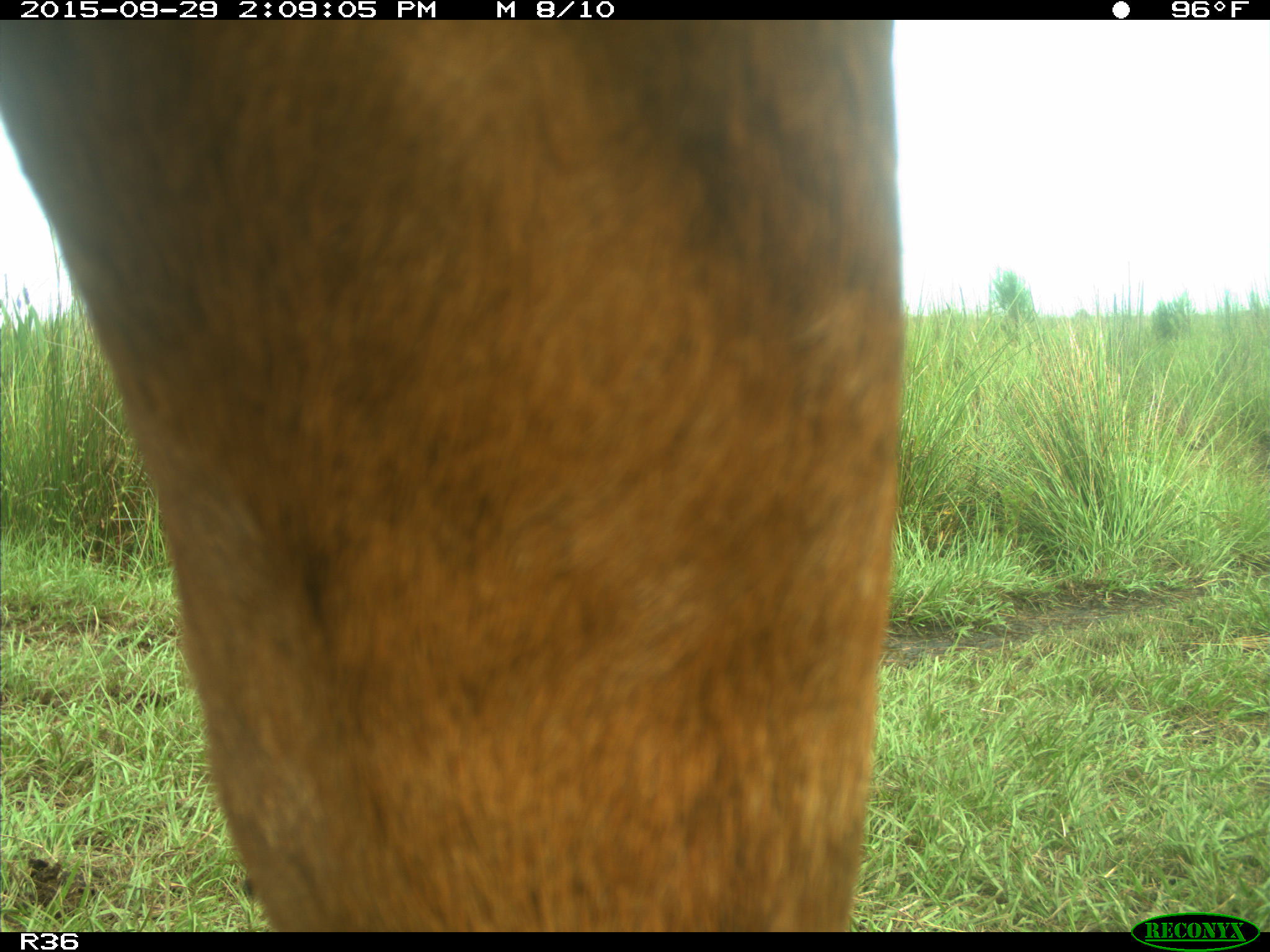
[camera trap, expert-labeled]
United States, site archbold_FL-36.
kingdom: Animalia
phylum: Chordata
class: Mammalia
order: Artiodactyla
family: Bovidae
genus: Bos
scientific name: Bos taurus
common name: domestic cow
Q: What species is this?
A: Bos taurus (domestic cow).